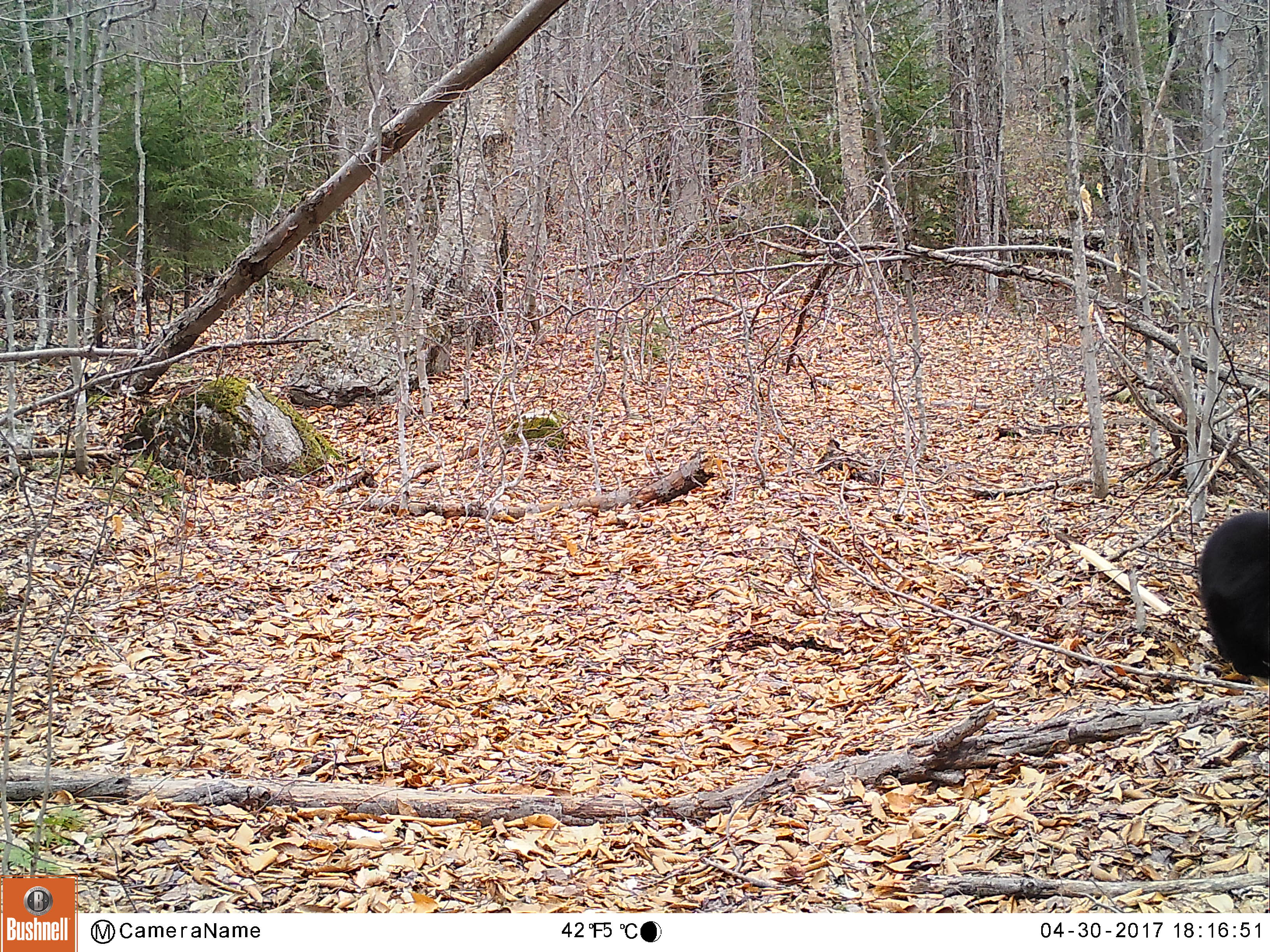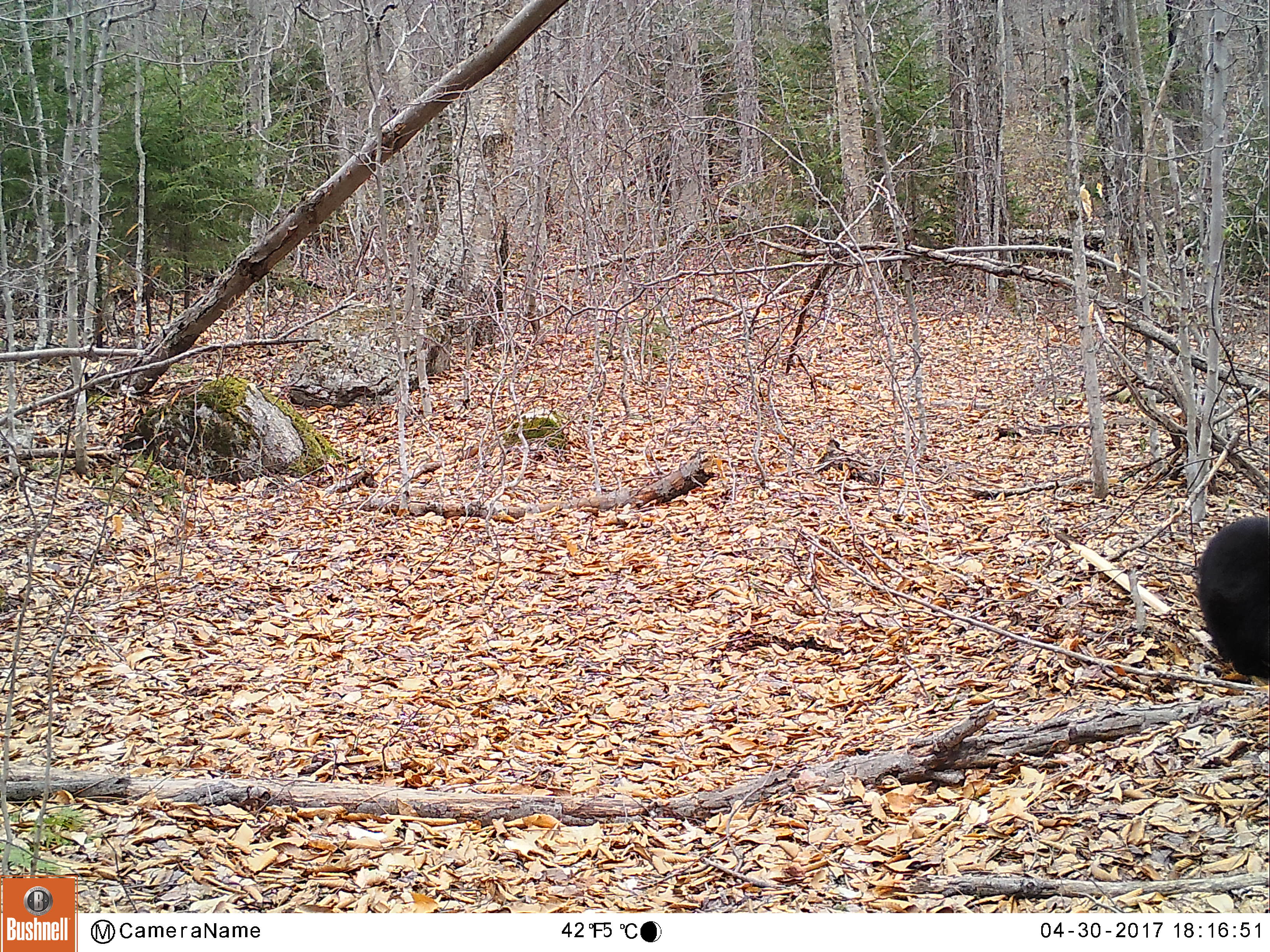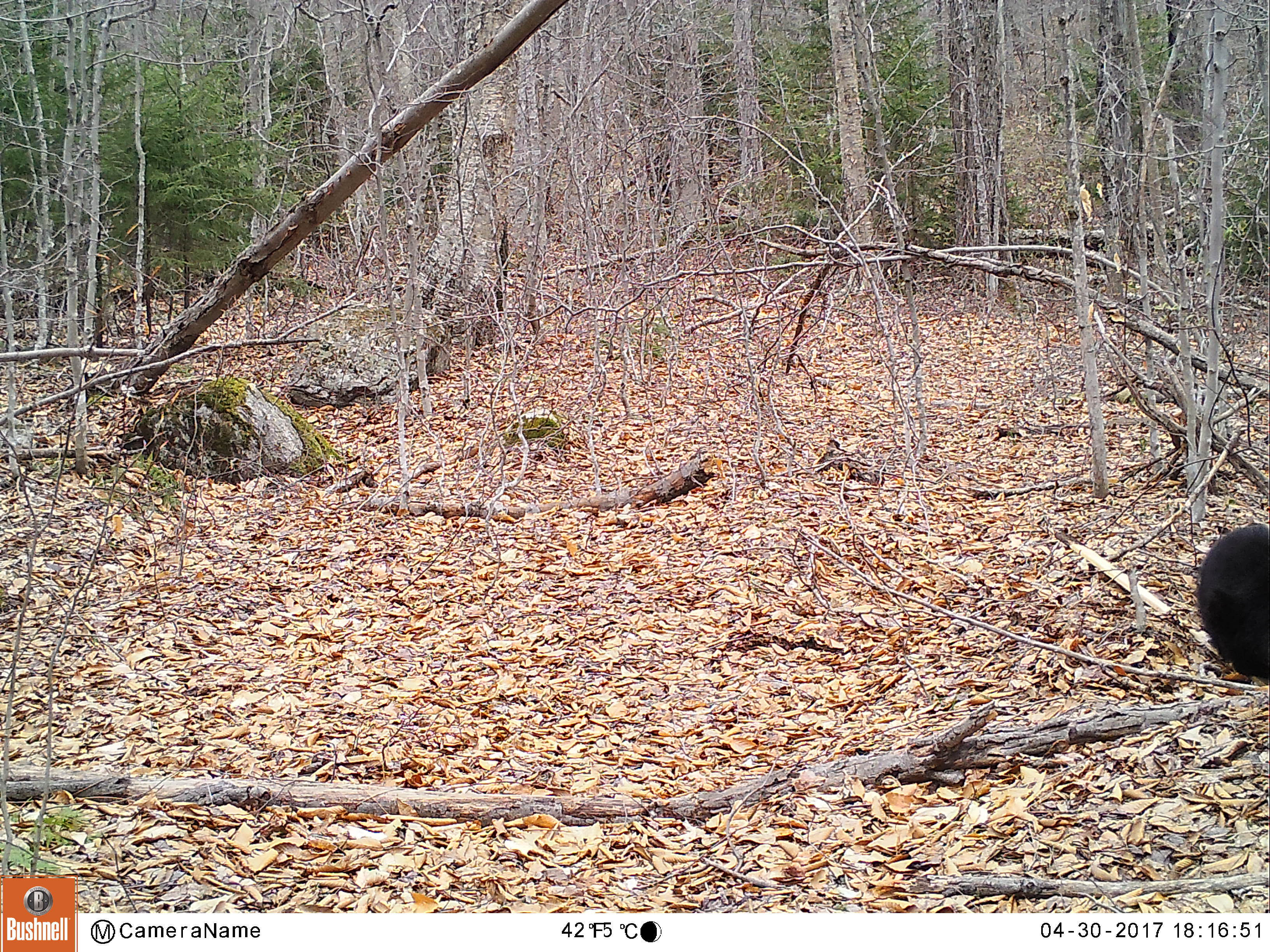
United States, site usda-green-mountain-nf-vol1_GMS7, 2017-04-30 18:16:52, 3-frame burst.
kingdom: Animalia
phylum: Chordata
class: Mammalia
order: Carnivora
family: Ursidae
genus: Ursus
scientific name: Ursus americanus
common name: black bear